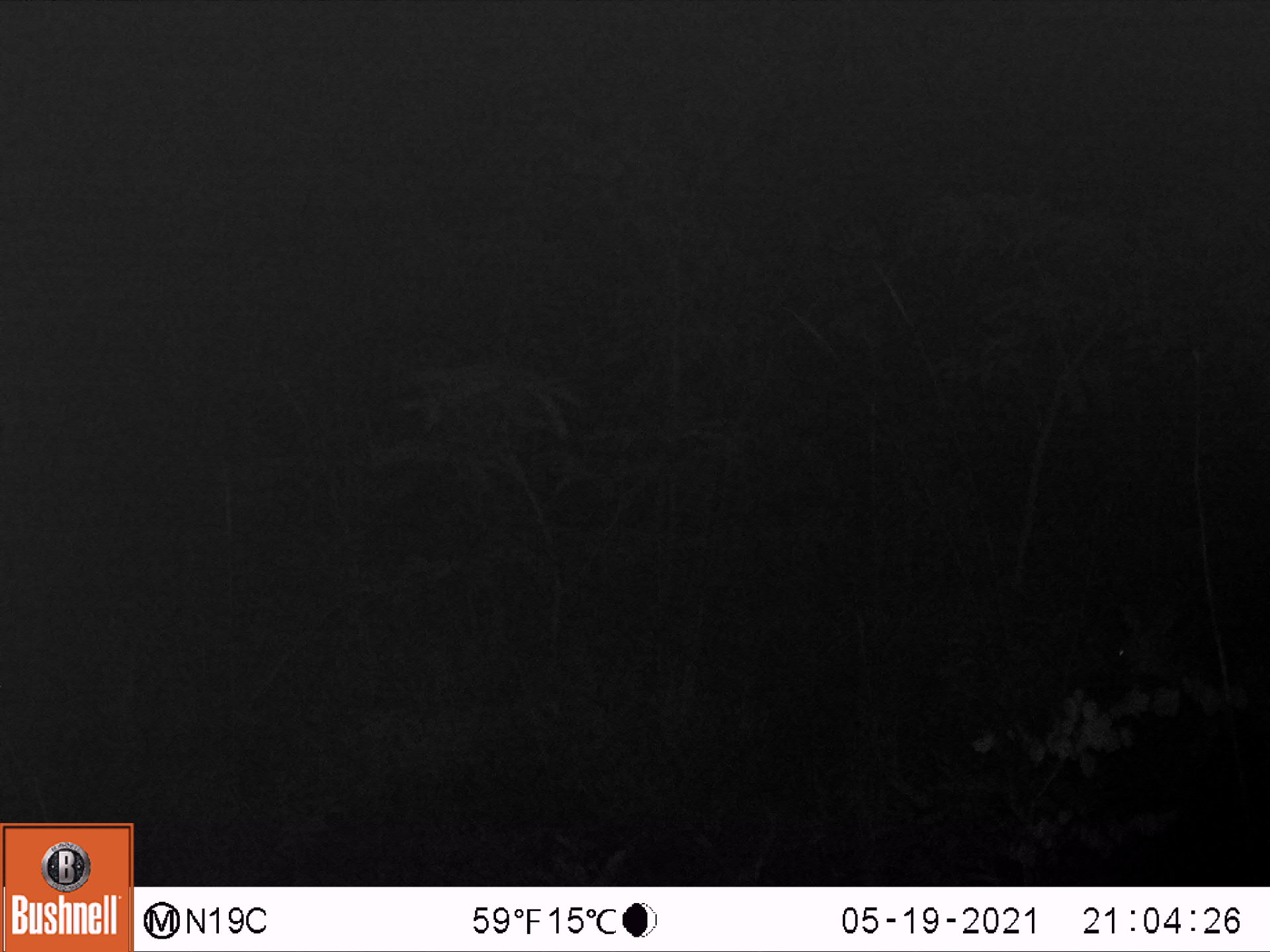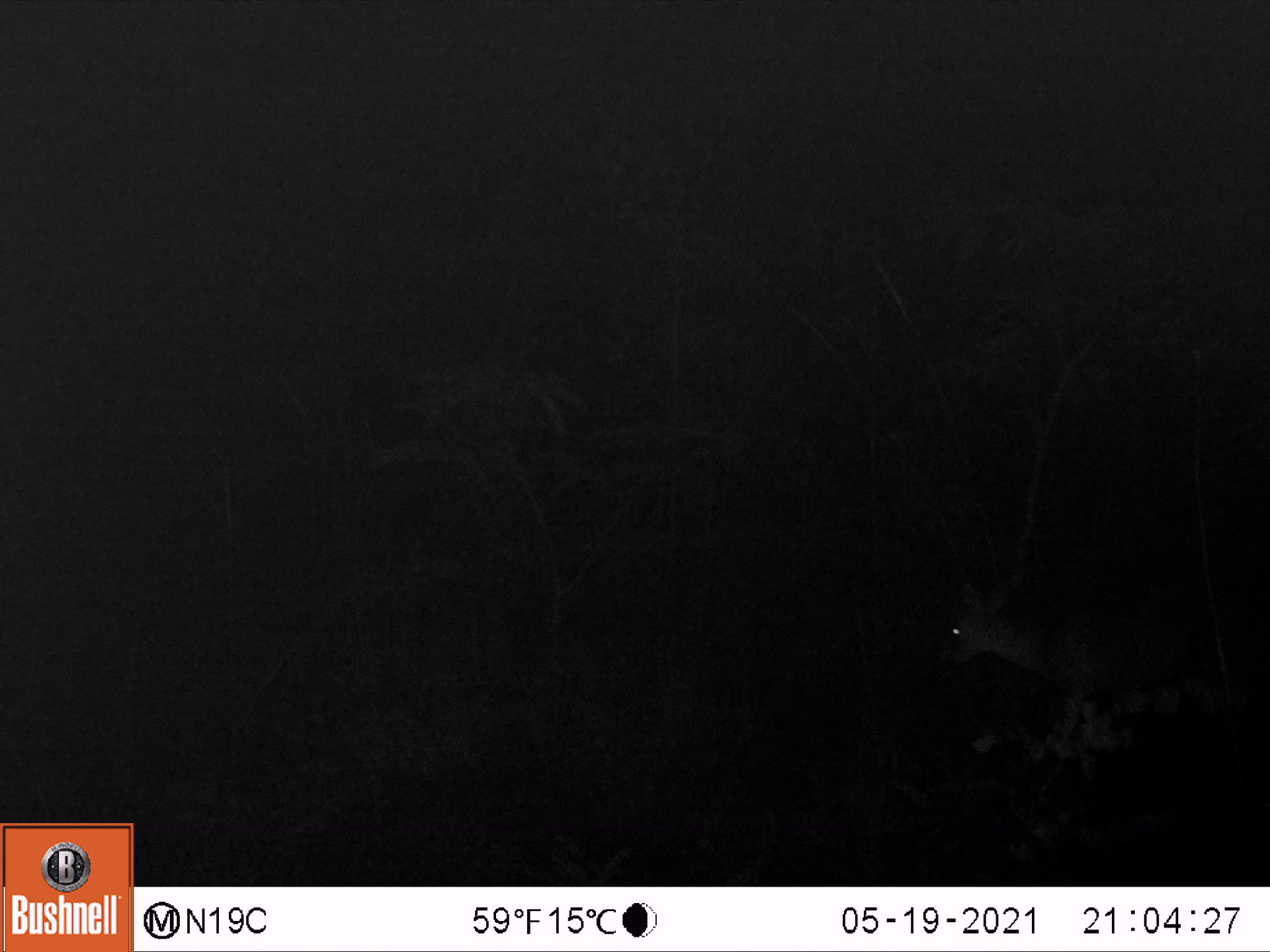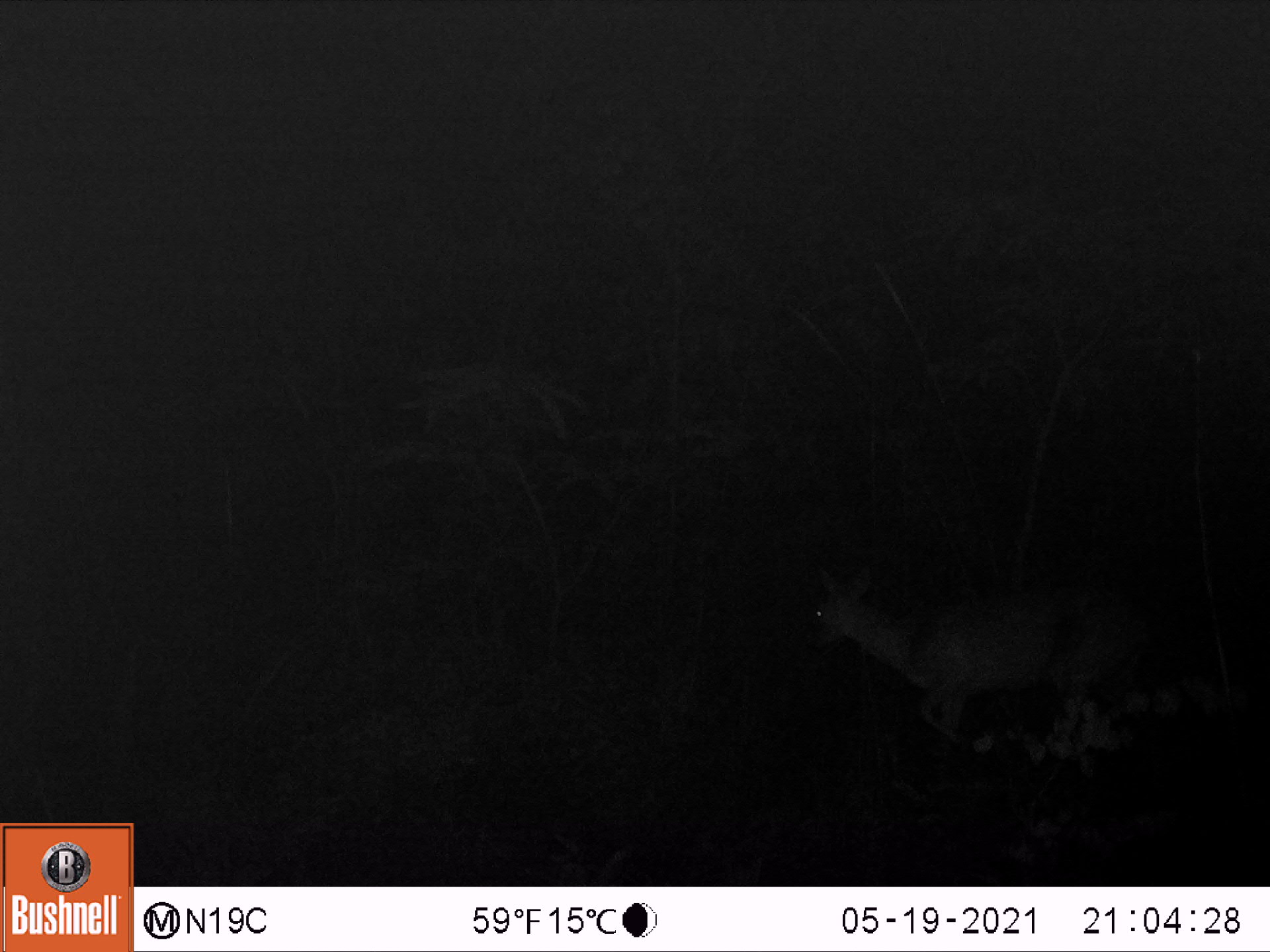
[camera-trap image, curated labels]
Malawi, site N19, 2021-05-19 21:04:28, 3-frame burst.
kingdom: Animalia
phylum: Chordata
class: Mammalia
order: Artiodactyla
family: Bovidae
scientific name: Antilopinae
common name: small antelope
Small antelope (Antilopinae), count 1.